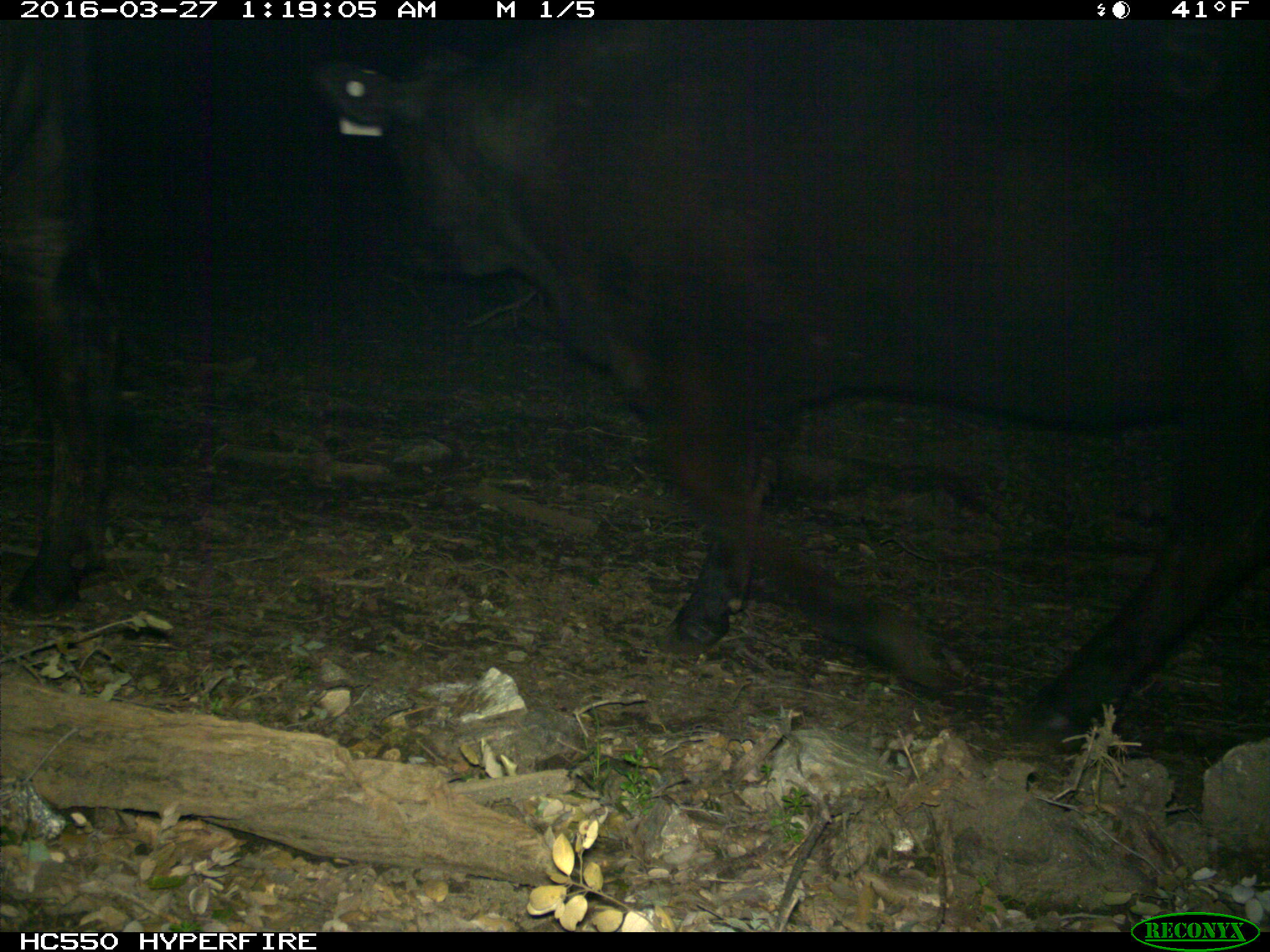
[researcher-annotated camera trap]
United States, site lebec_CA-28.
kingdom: Animalia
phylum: Chordata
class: Mammalia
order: Artiodactyla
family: Bovidae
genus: Bos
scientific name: Bos taurus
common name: domestic cow